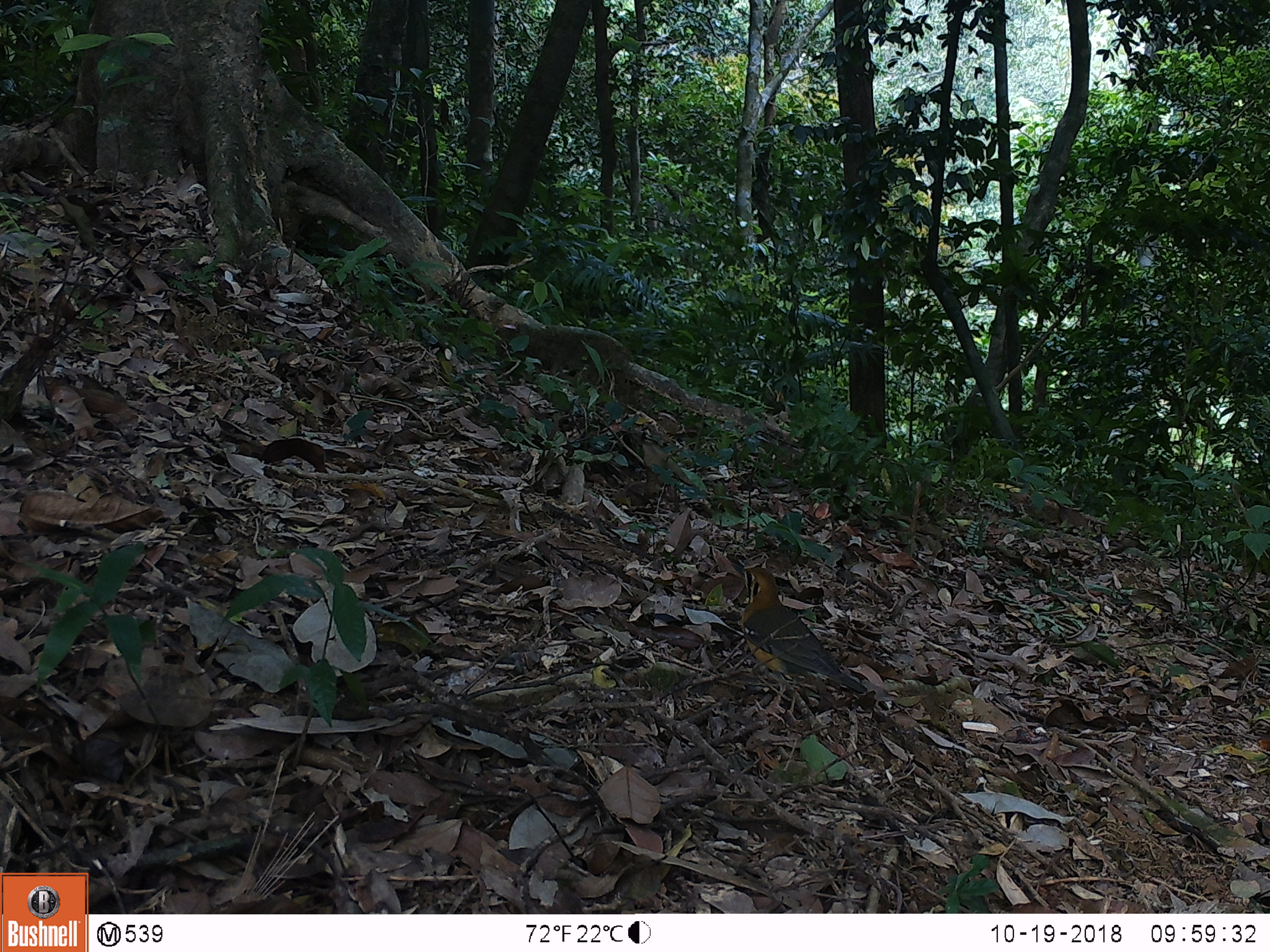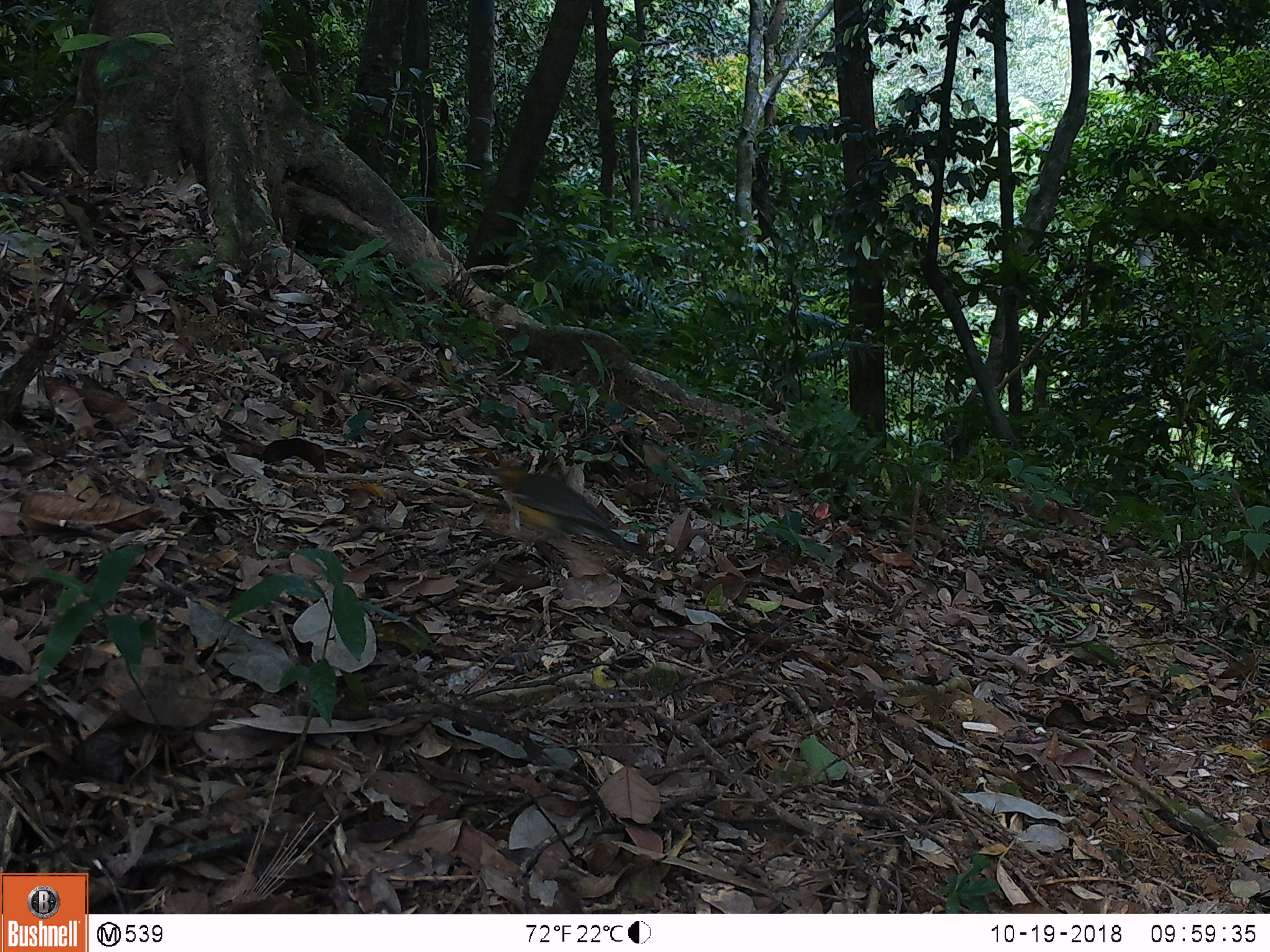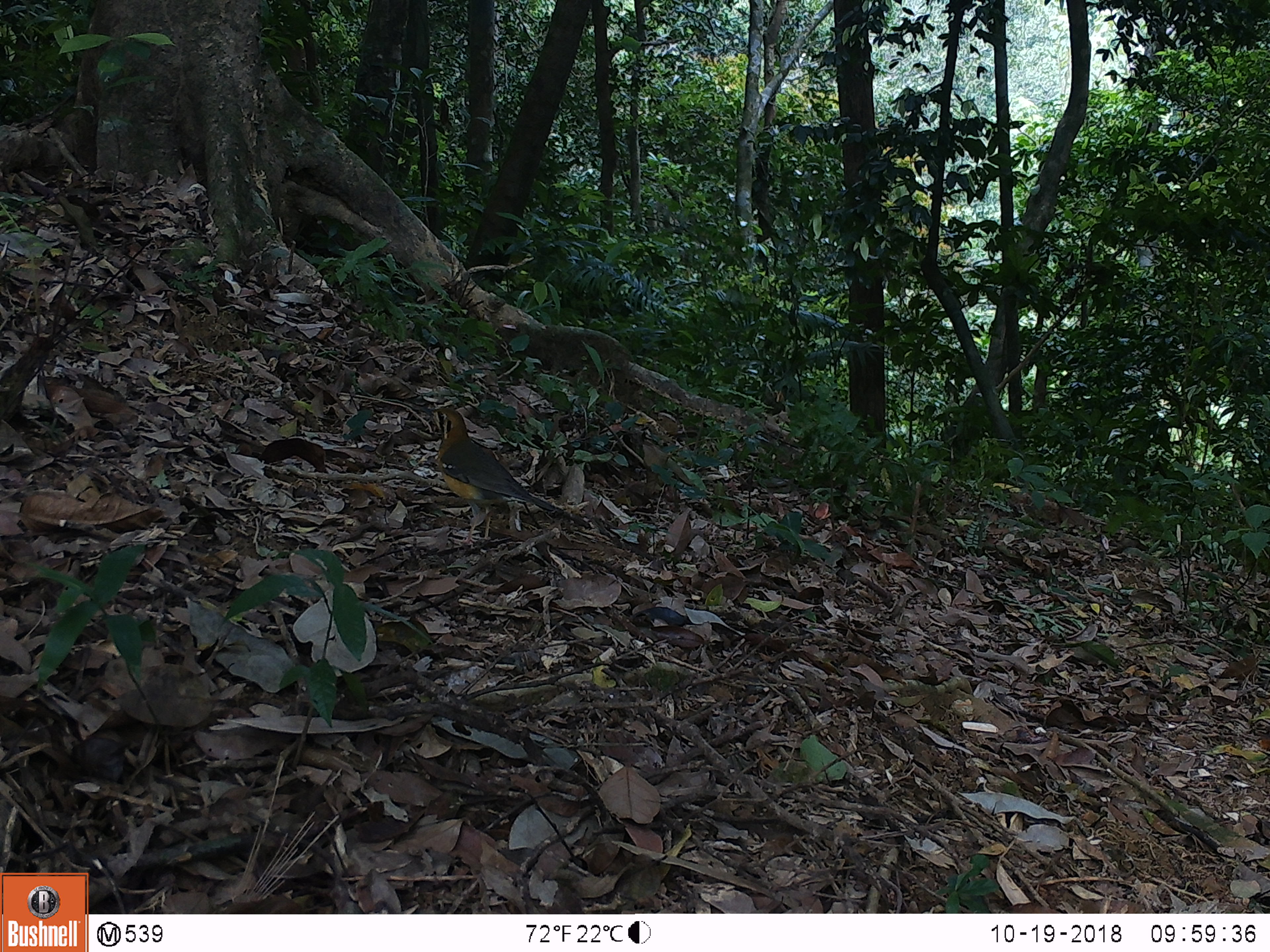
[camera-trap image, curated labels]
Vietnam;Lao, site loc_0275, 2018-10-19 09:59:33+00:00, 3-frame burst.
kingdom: Animalia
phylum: Chordata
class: Aves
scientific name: Aves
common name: bird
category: unidentified bird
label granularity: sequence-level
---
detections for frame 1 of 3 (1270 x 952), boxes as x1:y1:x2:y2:
unidentified bird: 734:558:867:725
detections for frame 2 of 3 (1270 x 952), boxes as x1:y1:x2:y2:
unidentified bird: 477:456:653:575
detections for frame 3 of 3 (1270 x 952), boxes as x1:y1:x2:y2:
unidentified bird: 414:404:590:544